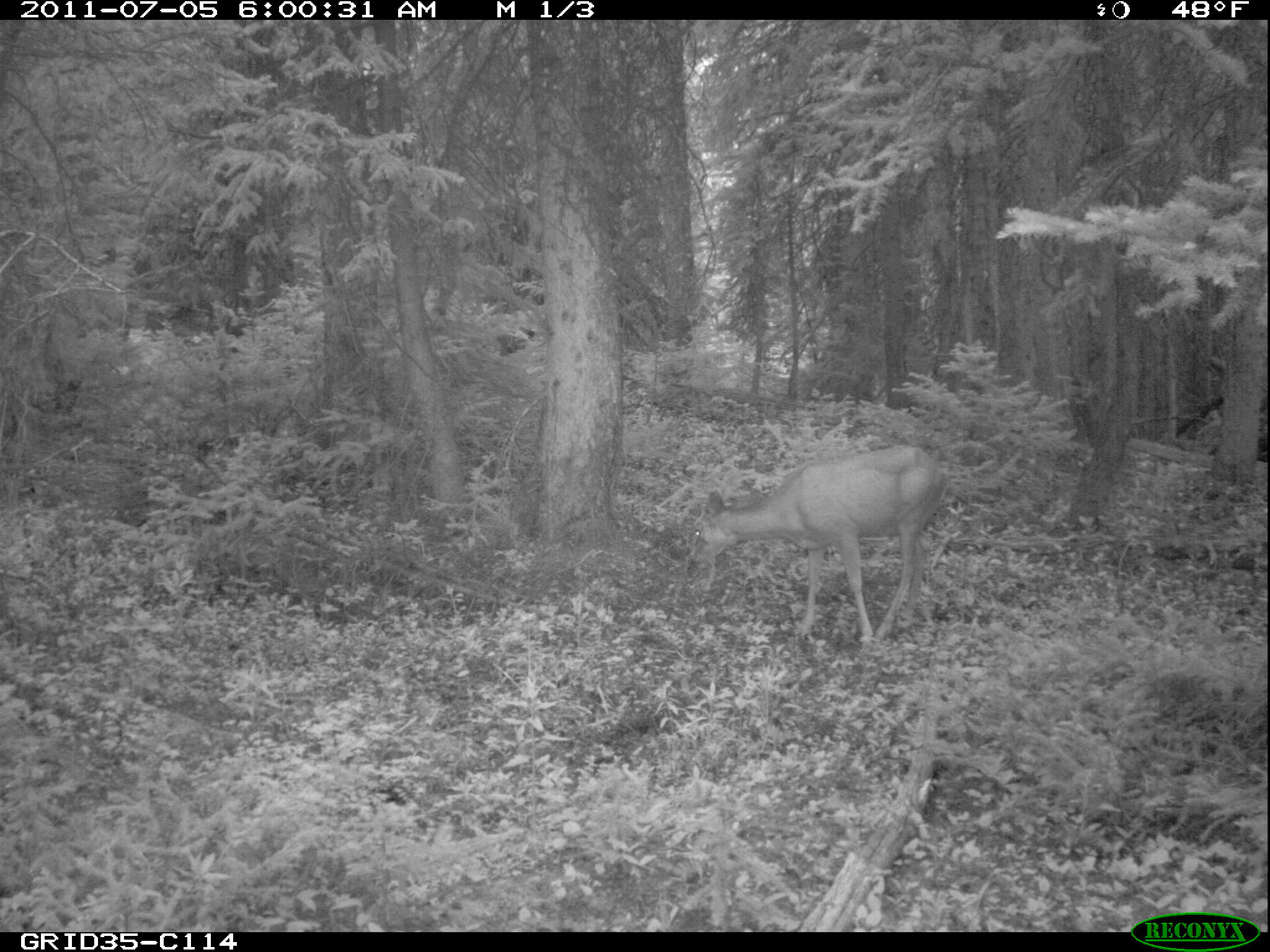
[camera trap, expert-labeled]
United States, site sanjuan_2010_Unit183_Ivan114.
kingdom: Animalia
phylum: Chordata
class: Mammalia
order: Artiodactyla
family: Cervidae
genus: Odocoileus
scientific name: Odocoileus hemionus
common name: mule deer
Odocoileus hemionus (mule deer).